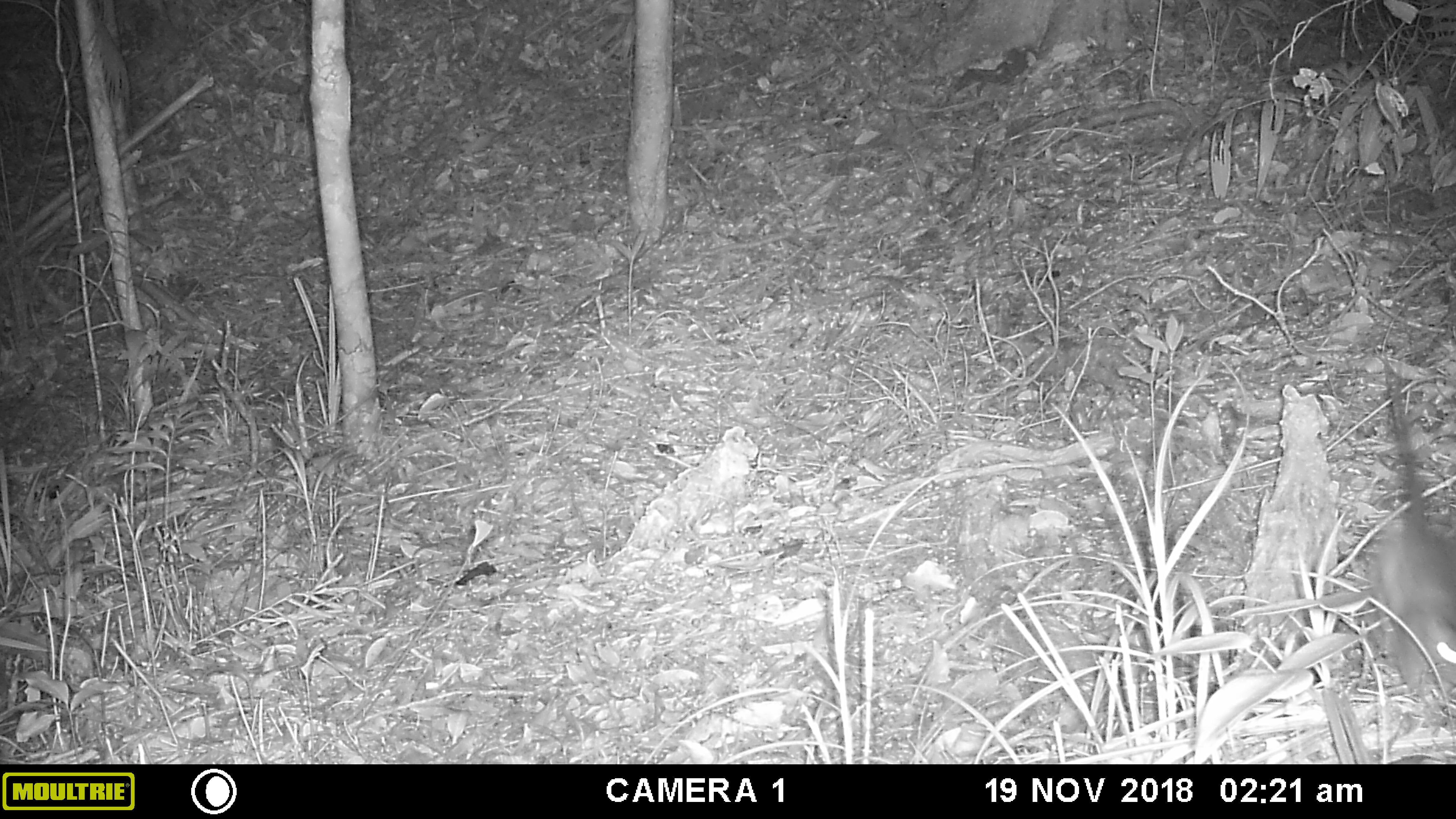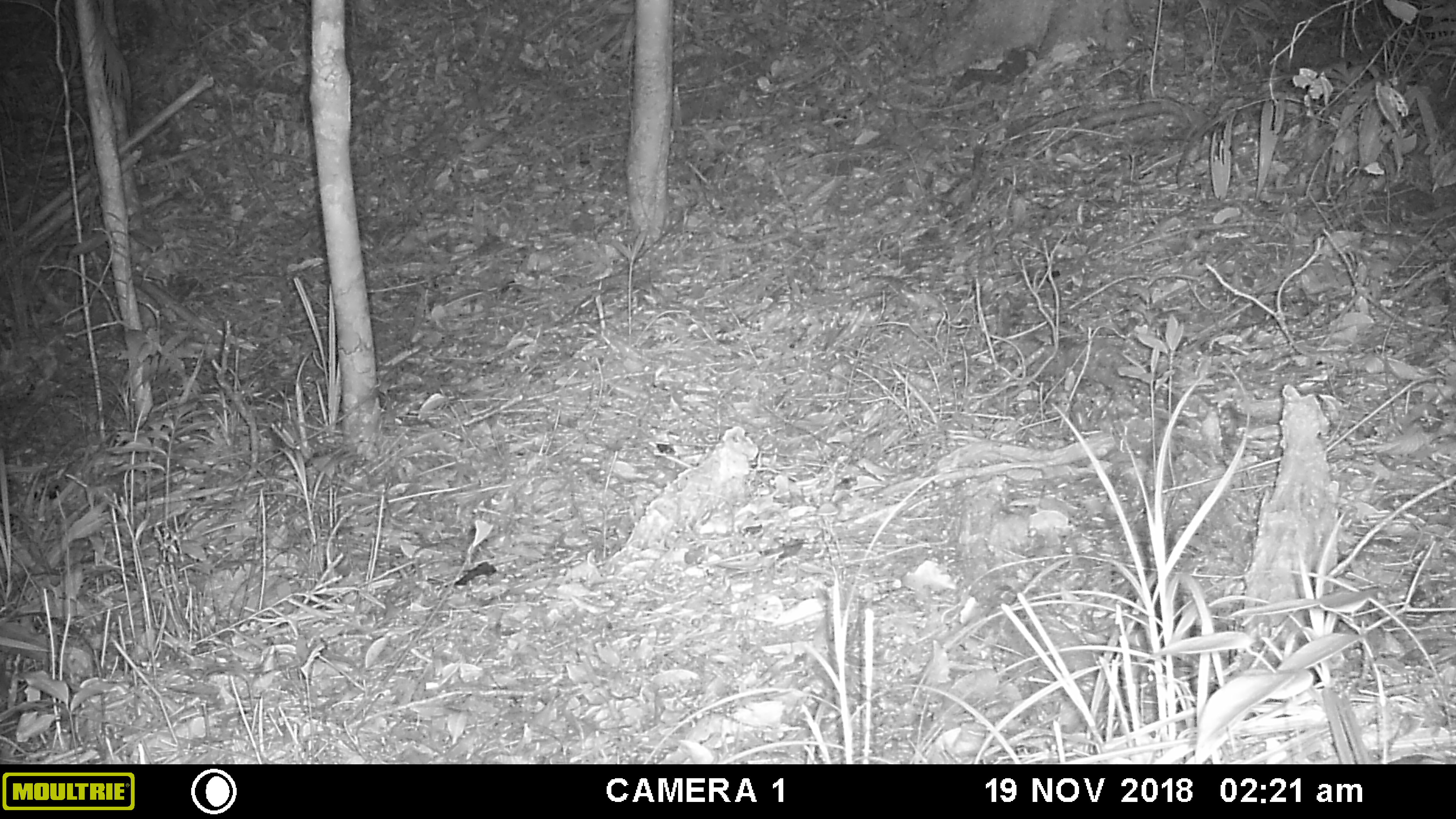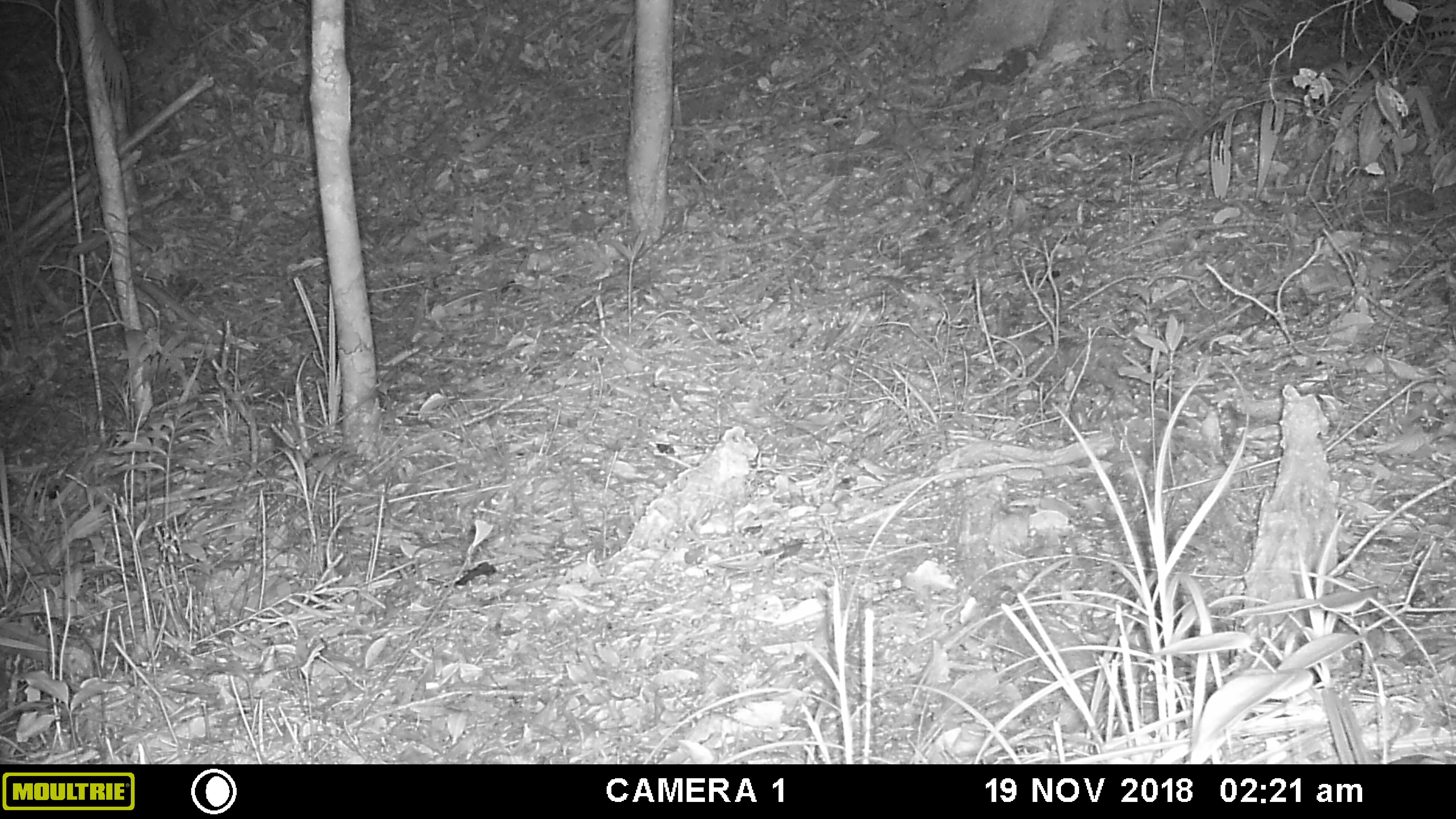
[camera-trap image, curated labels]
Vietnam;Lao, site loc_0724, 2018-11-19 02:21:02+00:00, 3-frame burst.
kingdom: Animalia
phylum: Chordata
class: Mammalia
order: Rodentia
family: Muridae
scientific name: Muridae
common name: old-world mice and rats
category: unidentified murid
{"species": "unidentified murid (old-world mice and rats) (Muridae)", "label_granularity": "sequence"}